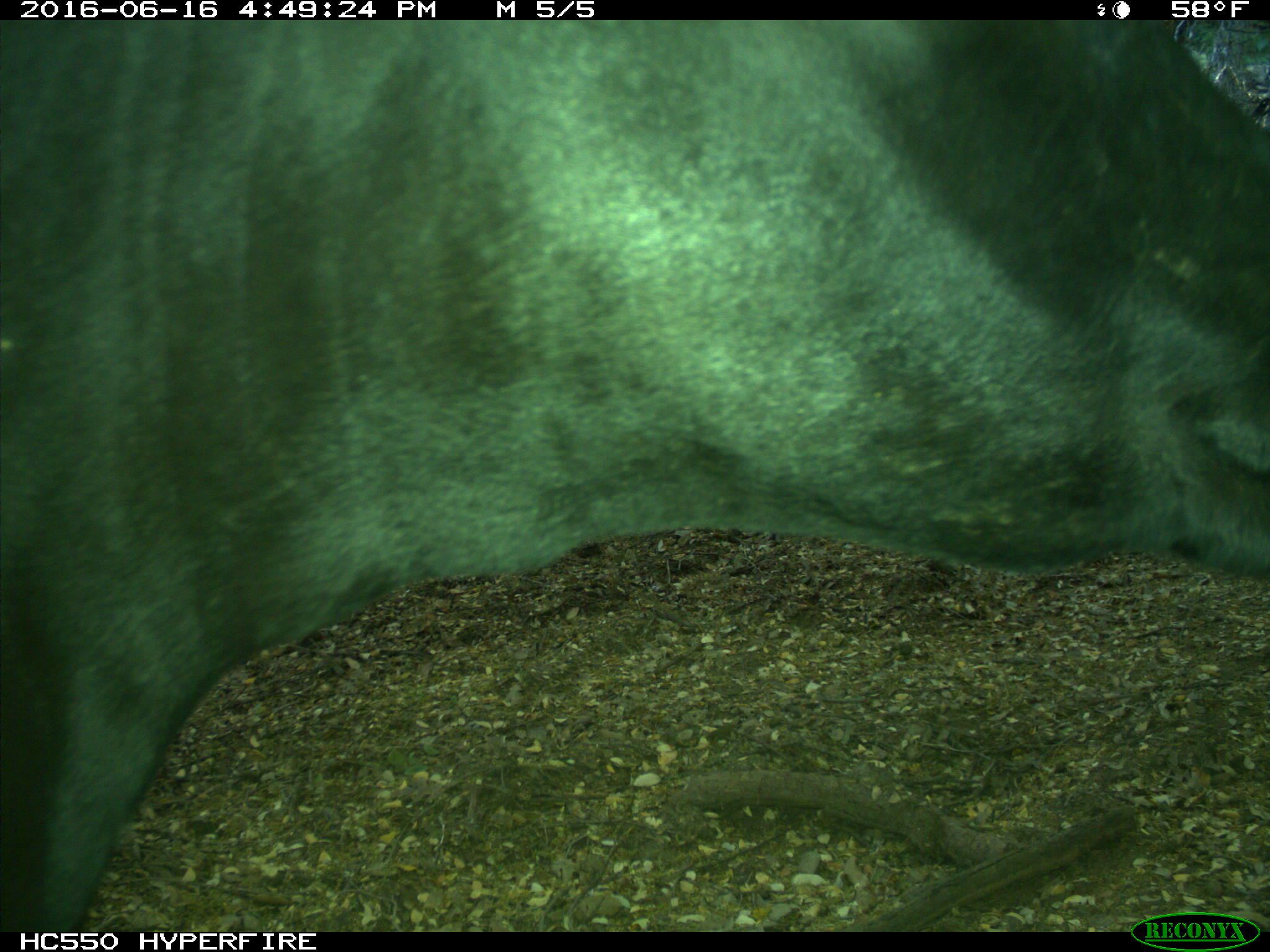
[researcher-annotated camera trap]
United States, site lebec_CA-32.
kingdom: Animalia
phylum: Chordata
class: Mammalia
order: Artiodactyla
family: Bovidae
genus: Bos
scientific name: Bos taurus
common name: domestic cow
Bos taurus (domestic cow).